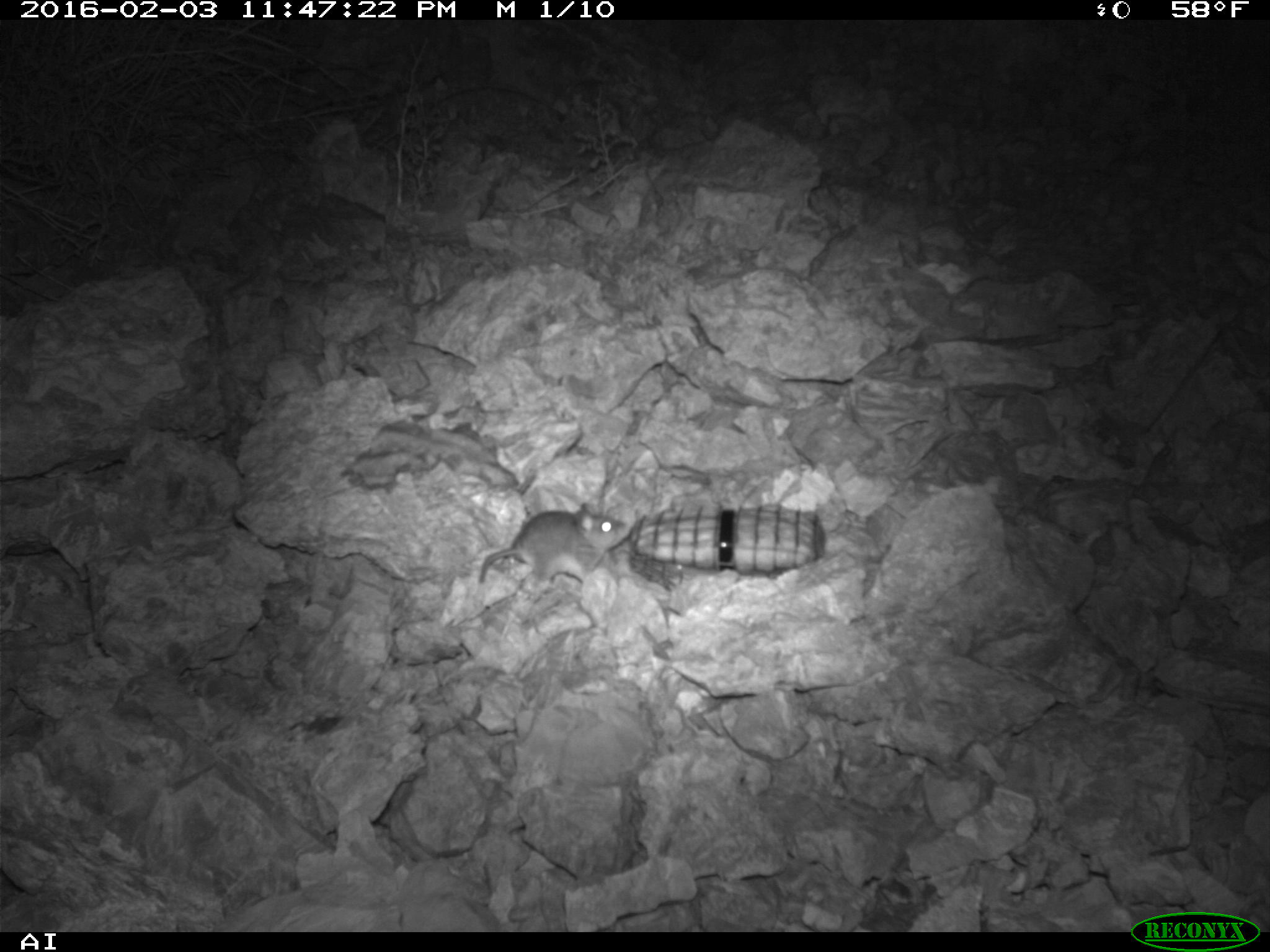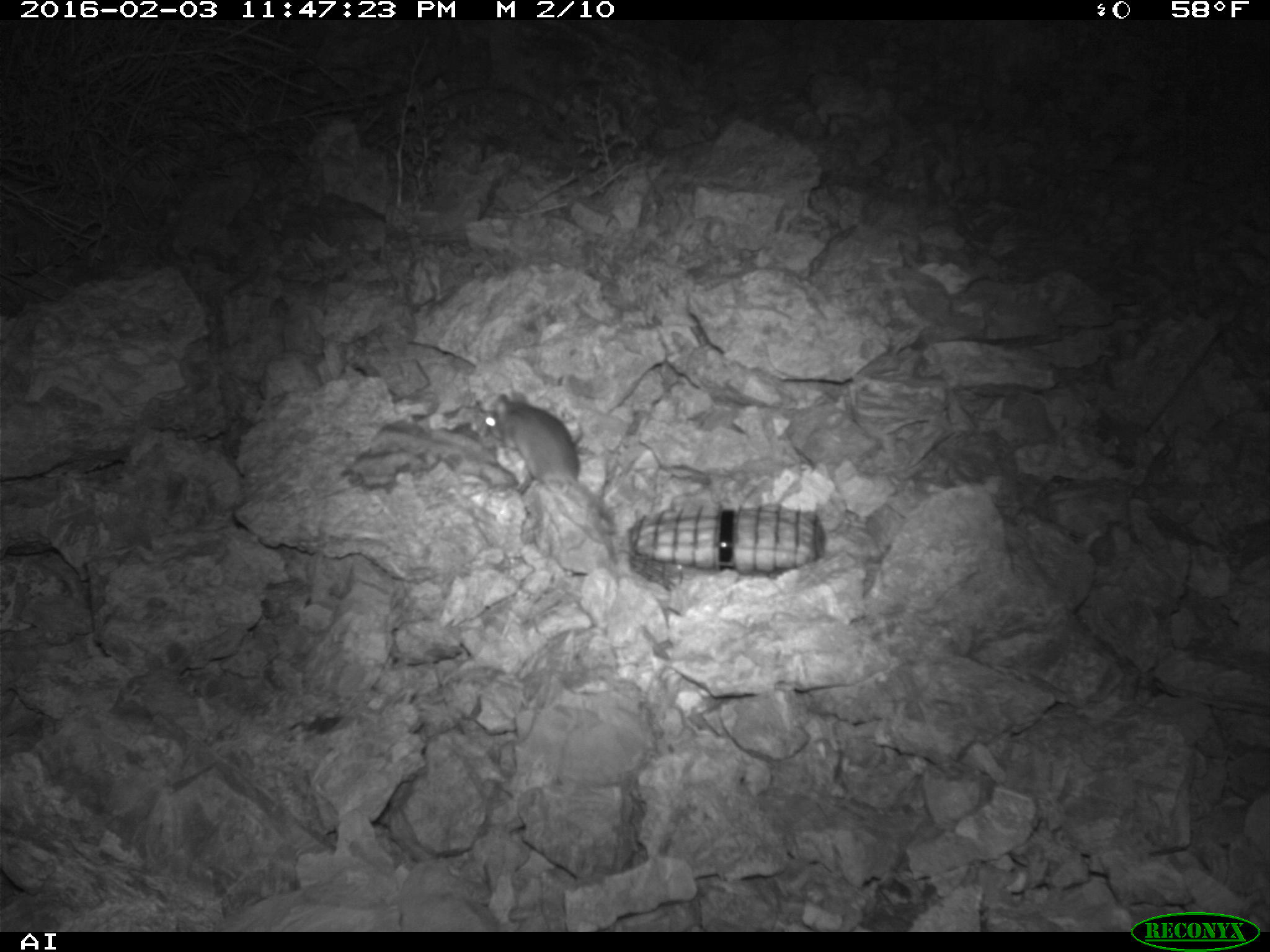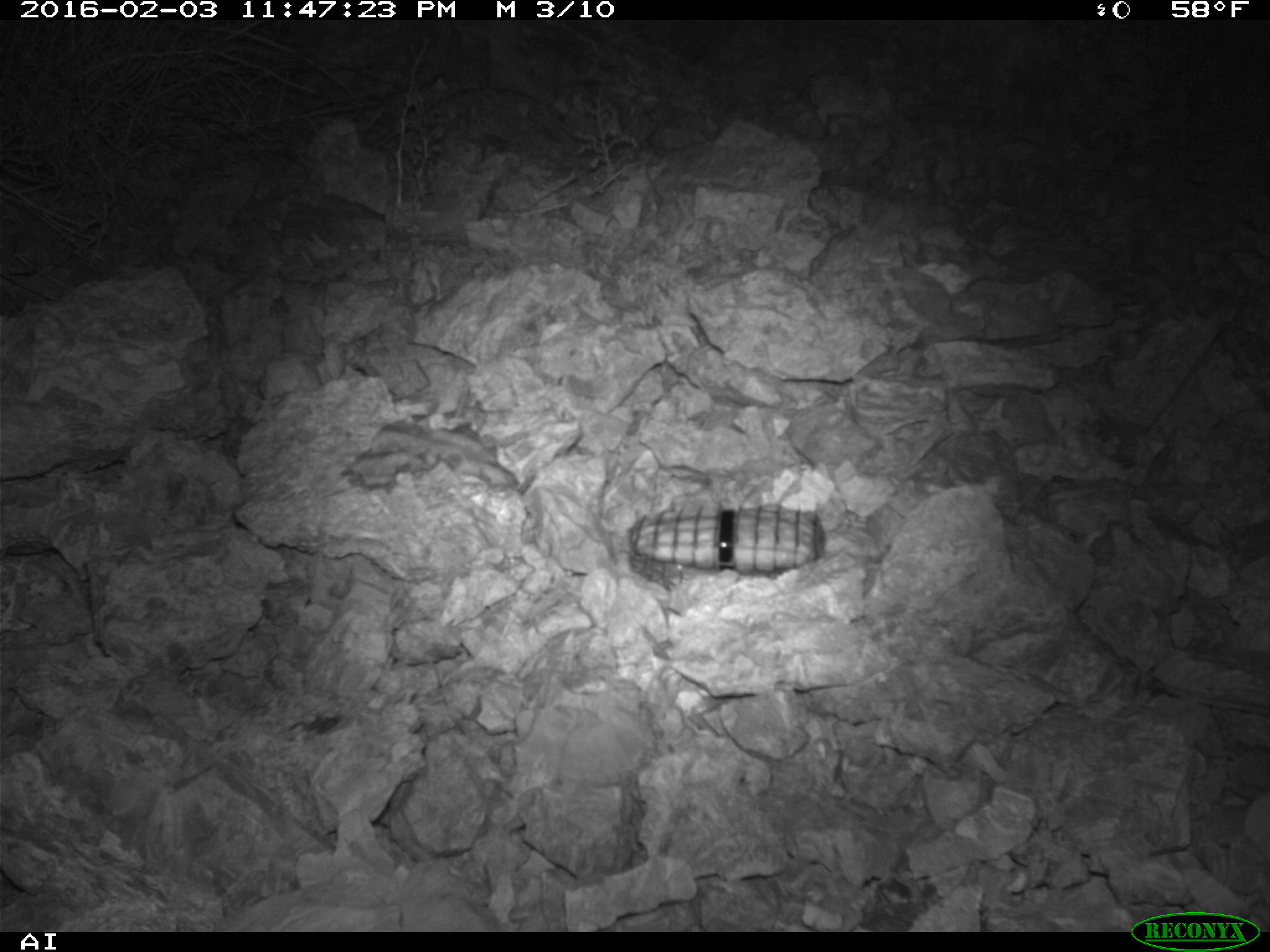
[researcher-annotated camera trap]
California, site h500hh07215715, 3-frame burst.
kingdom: Animalia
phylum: Chordata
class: Mammalia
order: Rodentia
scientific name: Rodentia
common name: rodent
Rodent (Rodentia).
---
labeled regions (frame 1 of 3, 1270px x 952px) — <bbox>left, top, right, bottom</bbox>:
rodent: <bbox>478, 500, 632, 586</bbox>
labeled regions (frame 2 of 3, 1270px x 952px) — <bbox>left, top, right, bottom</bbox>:
rodent: <bbox>482, 389, 620, 565</bbox>